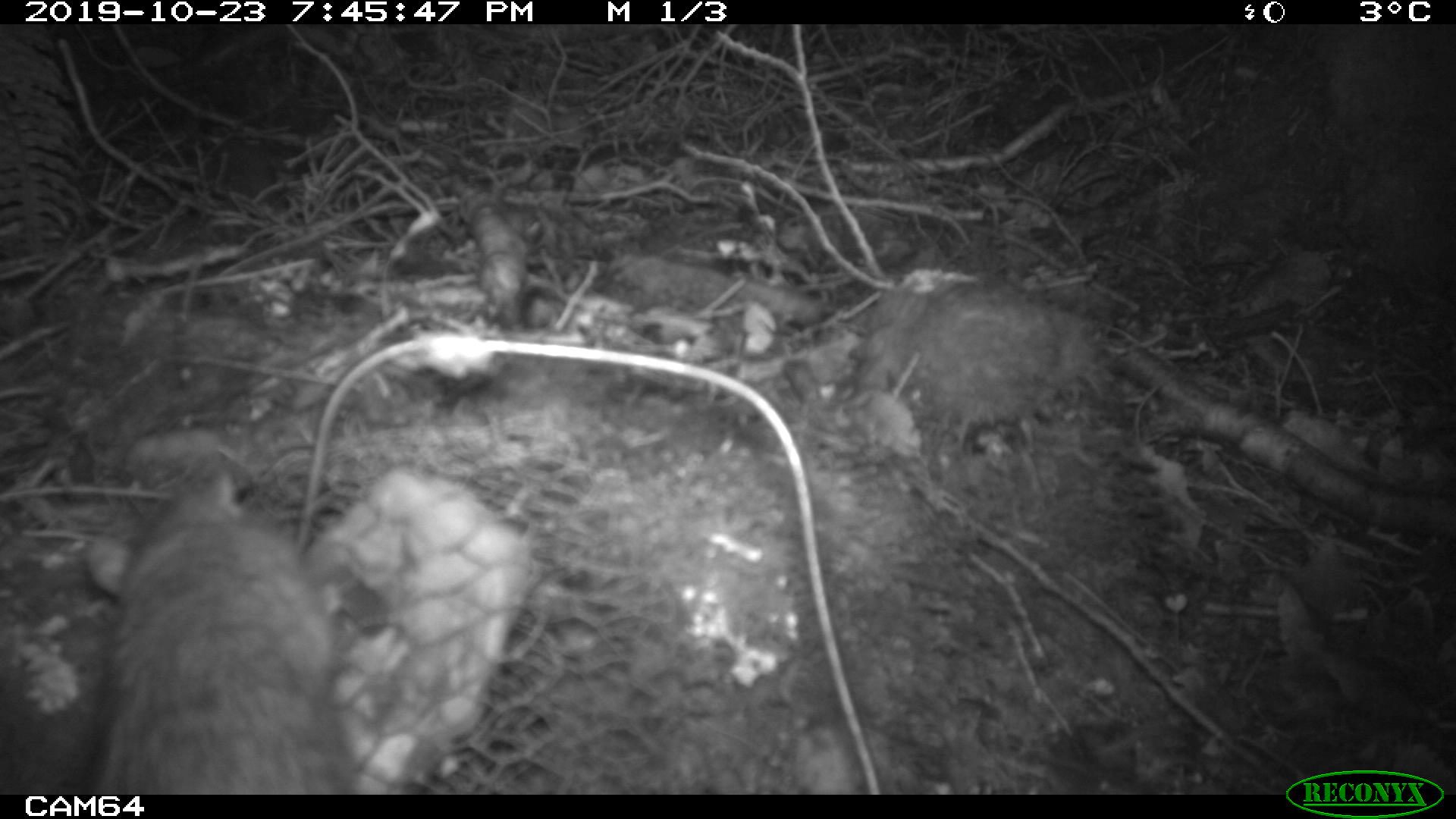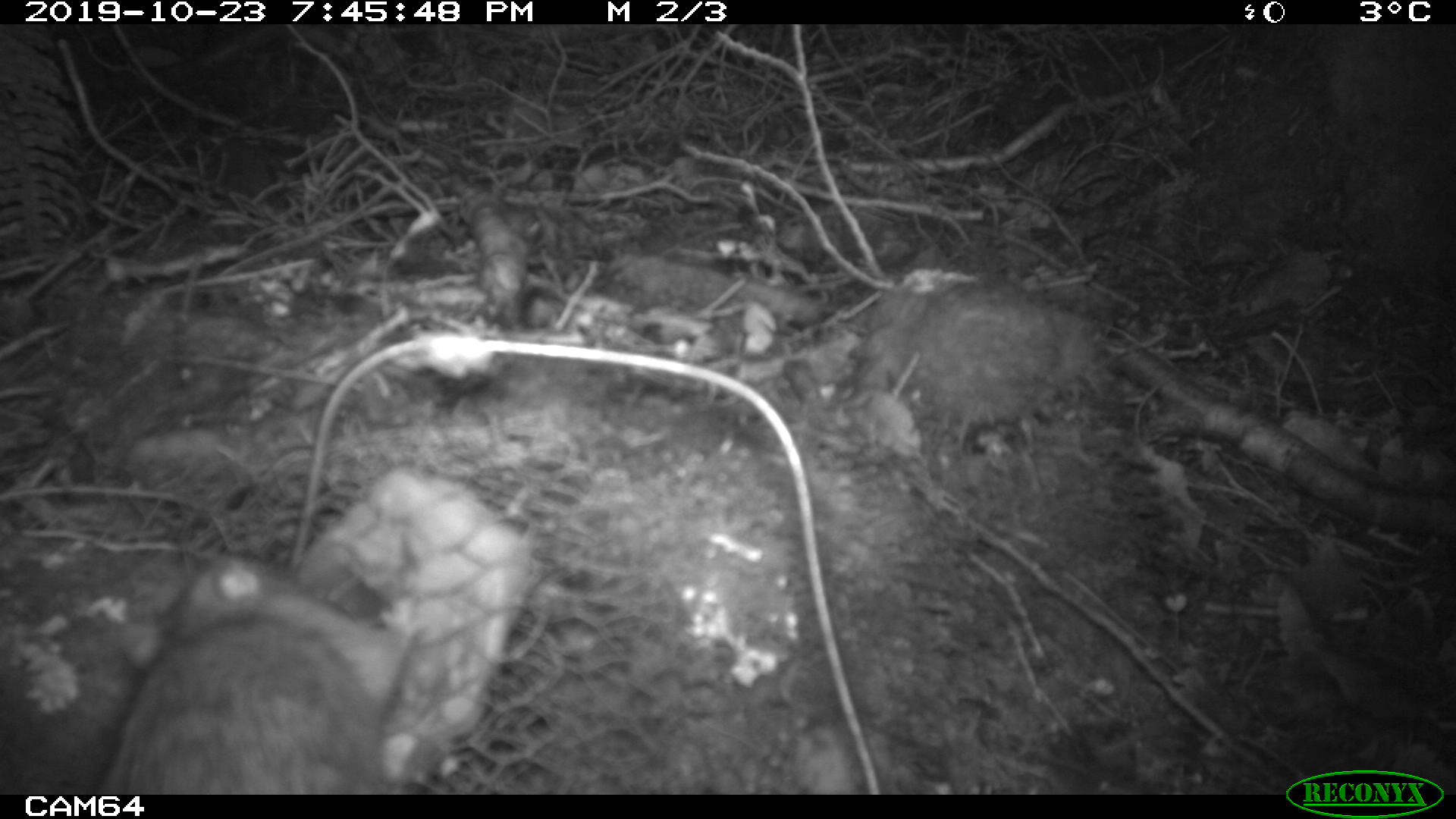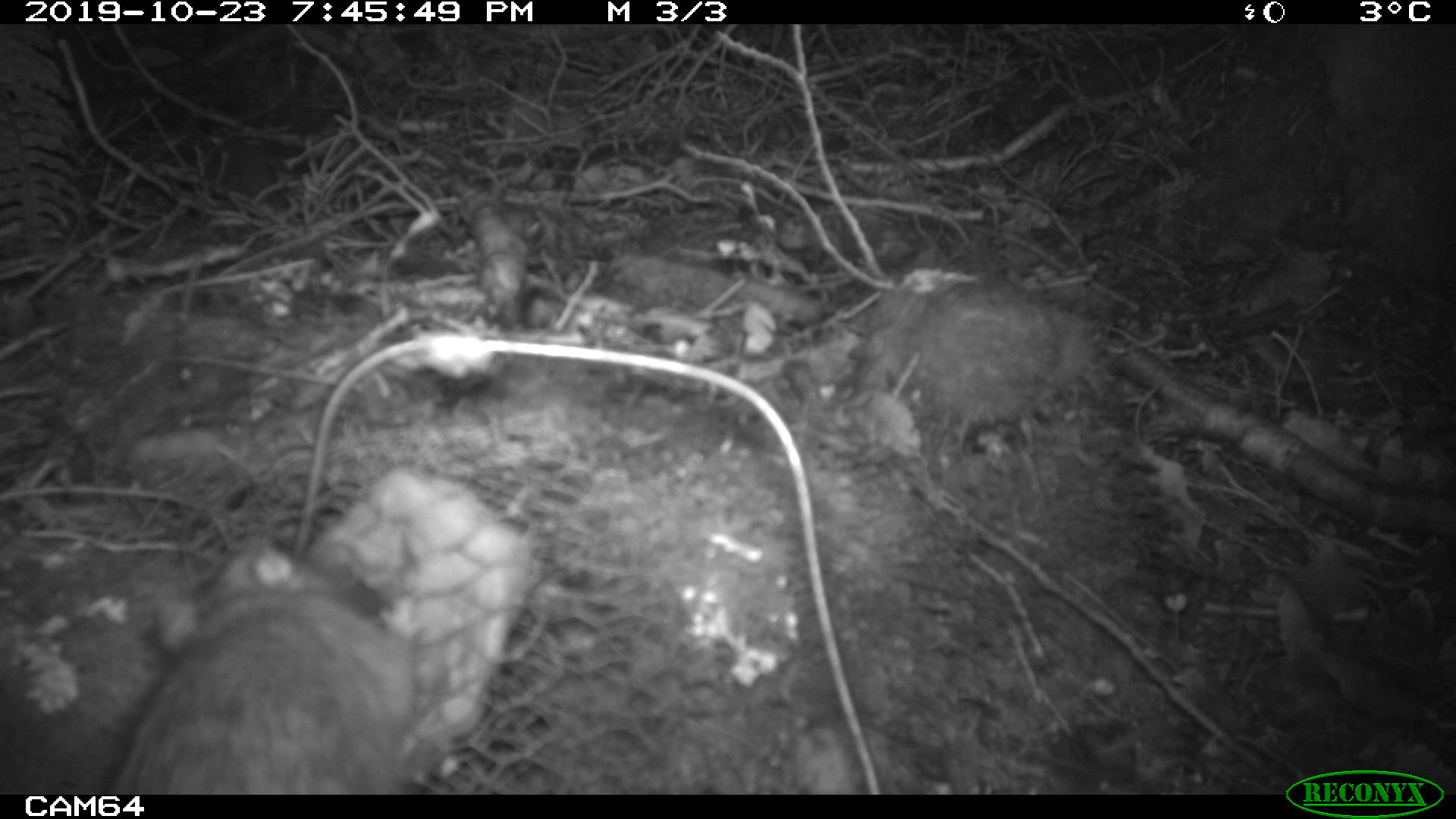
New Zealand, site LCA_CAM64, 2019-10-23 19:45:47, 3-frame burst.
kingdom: Animalia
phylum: Chordata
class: Mammalia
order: Rodentia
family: Muridae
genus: Rattus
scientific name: Rattus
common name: rat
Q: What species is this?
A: Rat (Rattus).